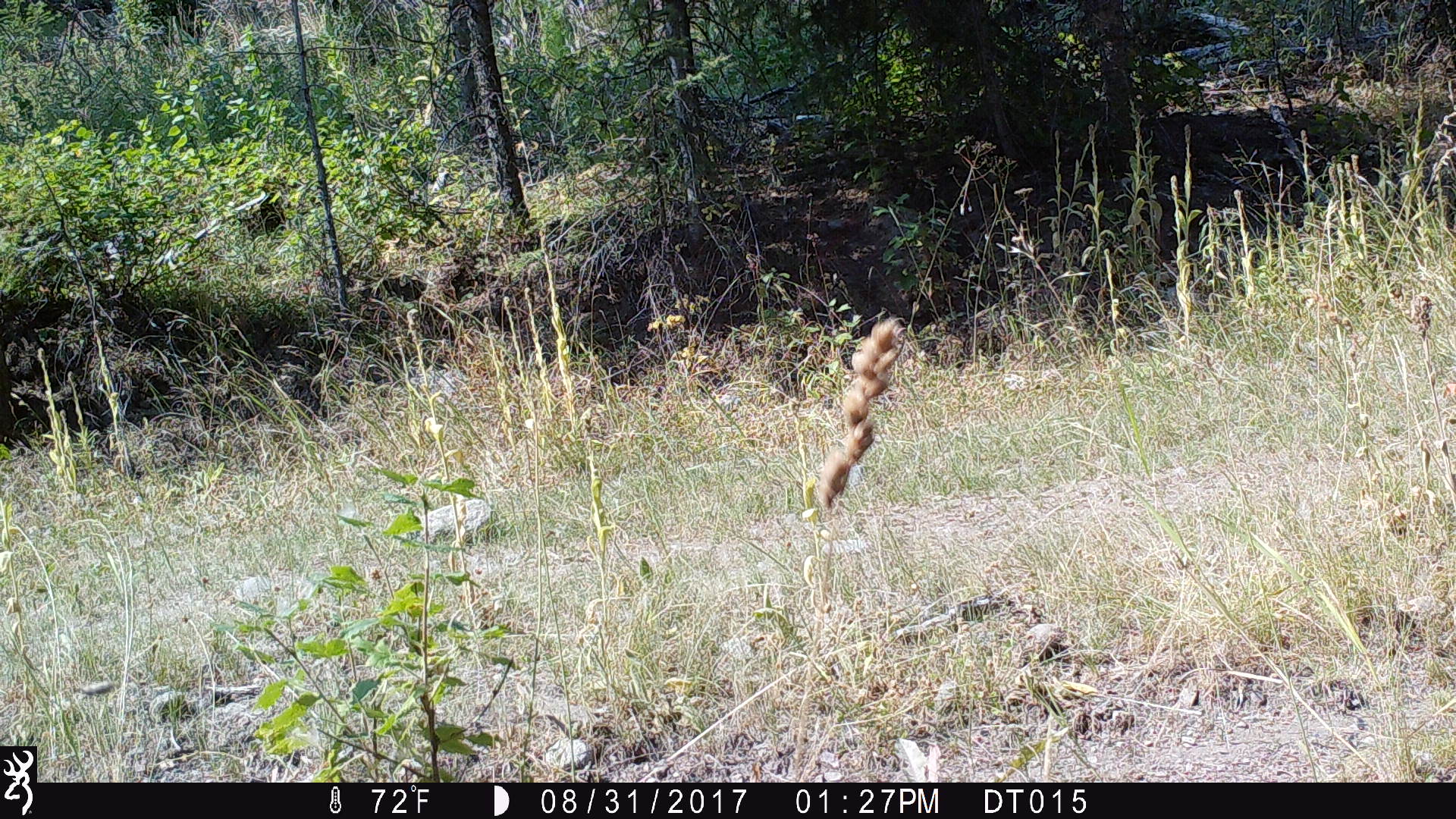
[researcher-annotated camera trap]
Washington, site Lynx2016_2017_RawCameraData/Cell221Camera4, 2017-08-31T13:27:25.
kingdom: Animalia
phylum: Chordata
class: Mammalia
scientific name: Mammalia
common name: small mammal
Small mammal (Mammalia). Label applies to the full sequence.